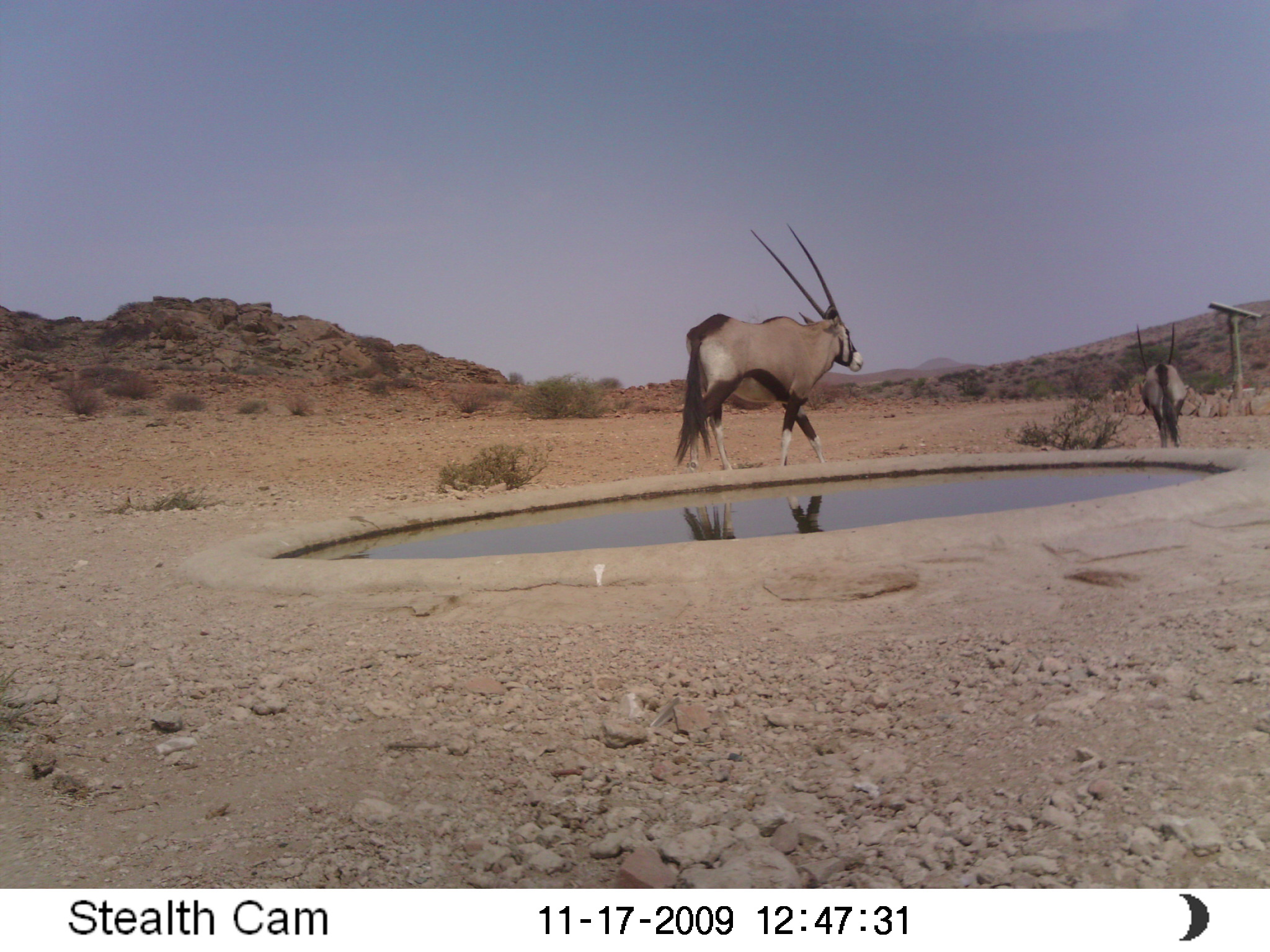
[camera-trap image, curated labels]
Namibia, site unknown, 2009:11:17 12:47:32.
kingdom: Animalia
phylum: Chordata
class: Mammalia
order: Artiodactyla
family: Bovidae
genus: Oryx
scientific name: Oryx gazella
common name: gemsbok